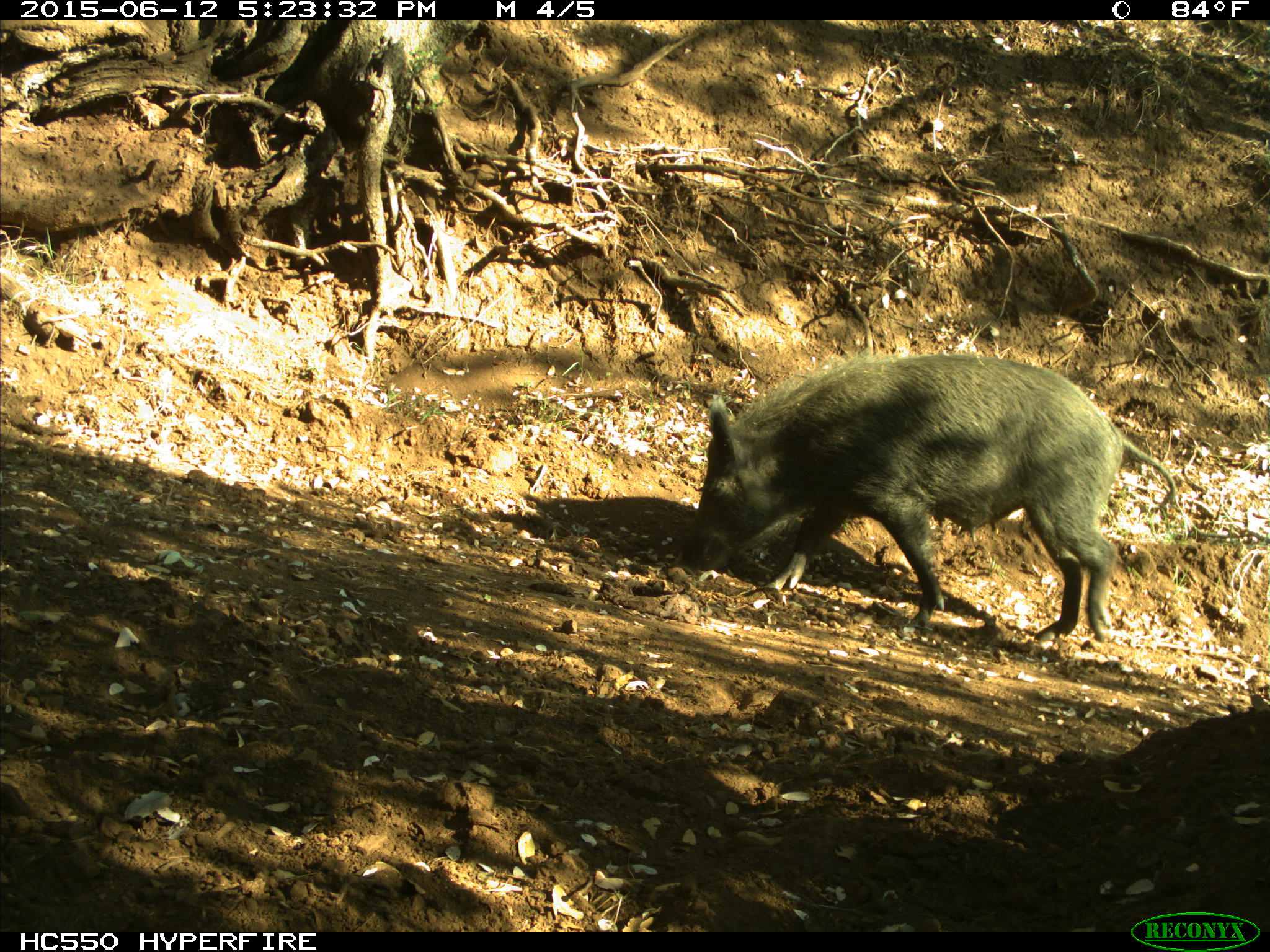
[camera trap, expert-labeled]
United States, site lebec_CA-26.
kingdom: Animalia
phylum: Chordata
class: Mammalia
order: Artiodactyla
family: Suidae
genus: Sus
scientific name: Sus scrofa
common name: wild boar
Sus scrofa (wild boar).